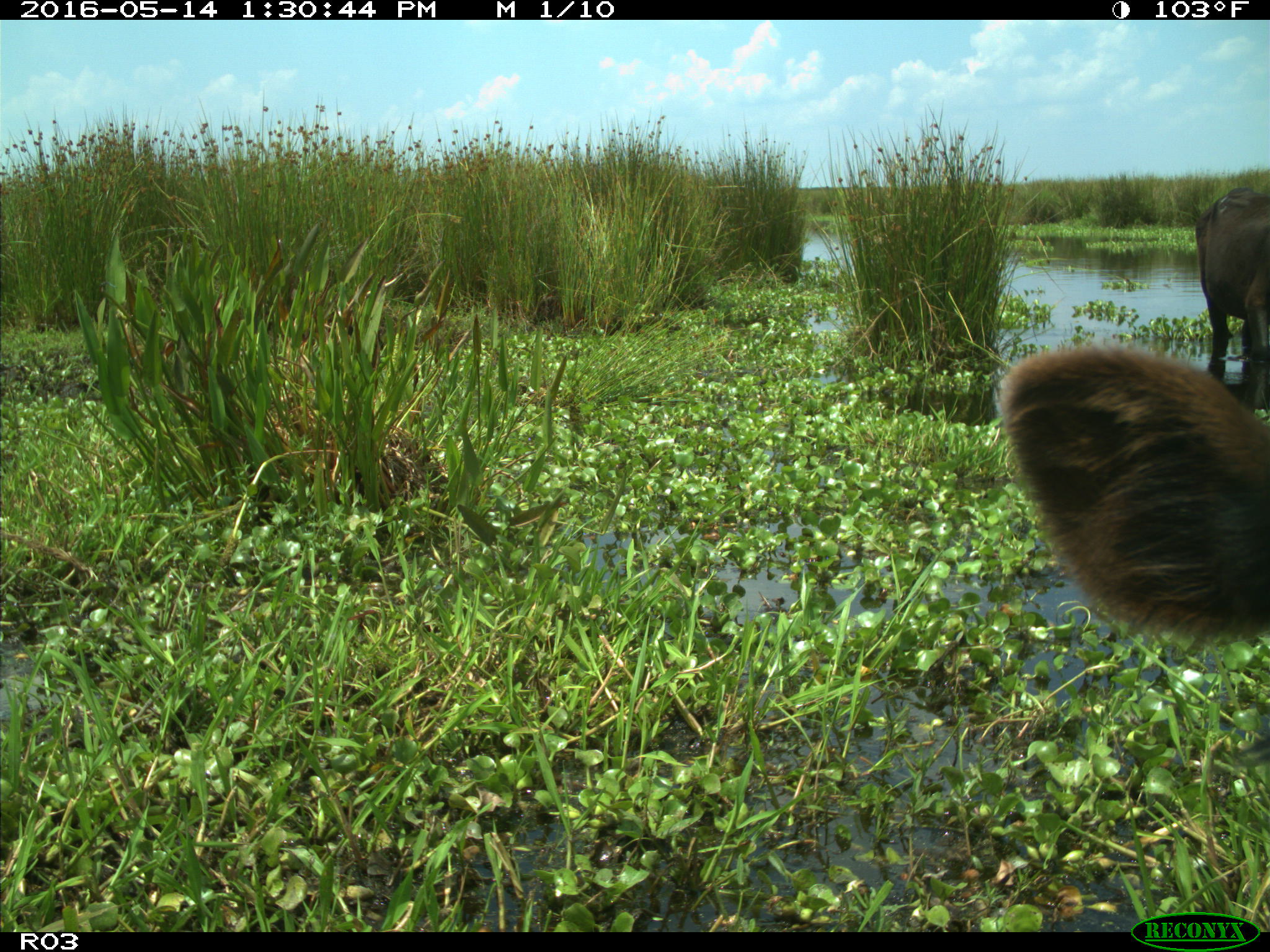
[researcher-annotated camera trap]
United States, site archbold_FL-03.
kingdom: Animalia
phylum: Chordata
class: Mammalia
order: Artiodactyla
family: Bovidae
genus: Bos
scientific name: Bos taurus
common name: domestic cow